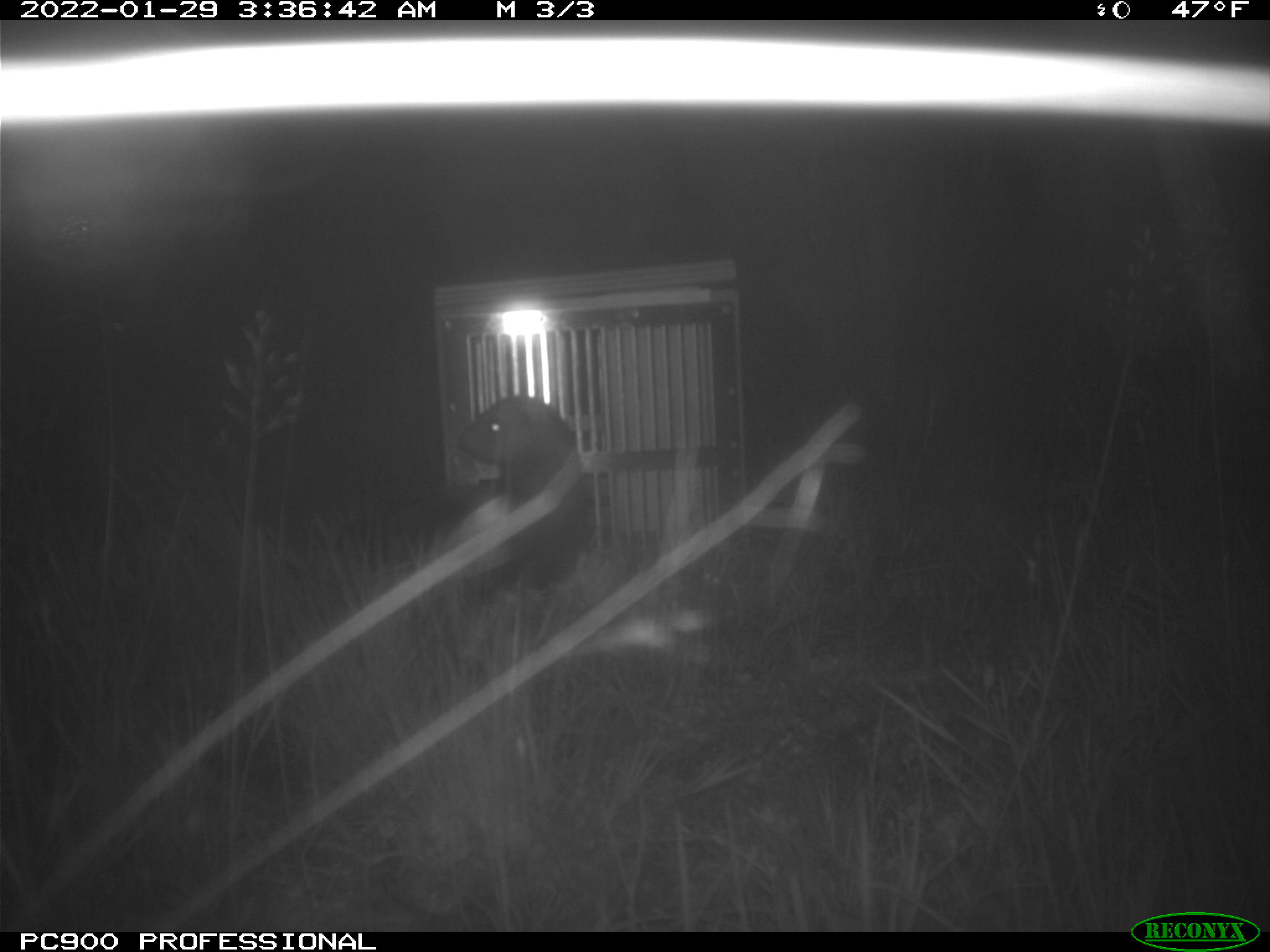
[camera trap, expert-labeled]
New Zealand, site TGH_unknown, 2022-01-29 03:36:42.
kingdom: Animalia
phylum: Chordata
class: Mammalia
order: Carnivora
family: Mustelidae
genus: Mustela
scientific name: Mustela furo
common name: ferret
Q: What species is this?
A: Ferret (Mustela furo).